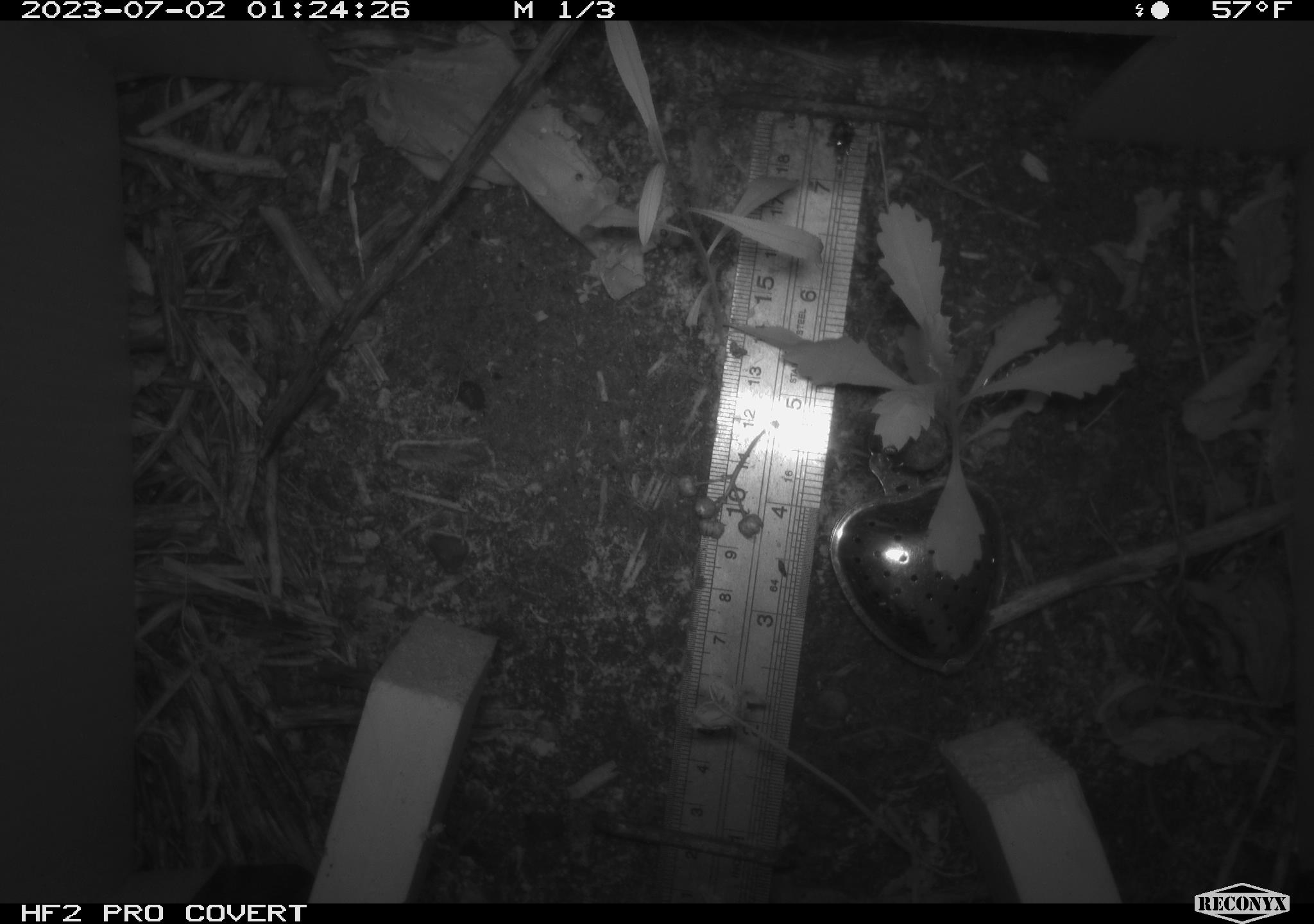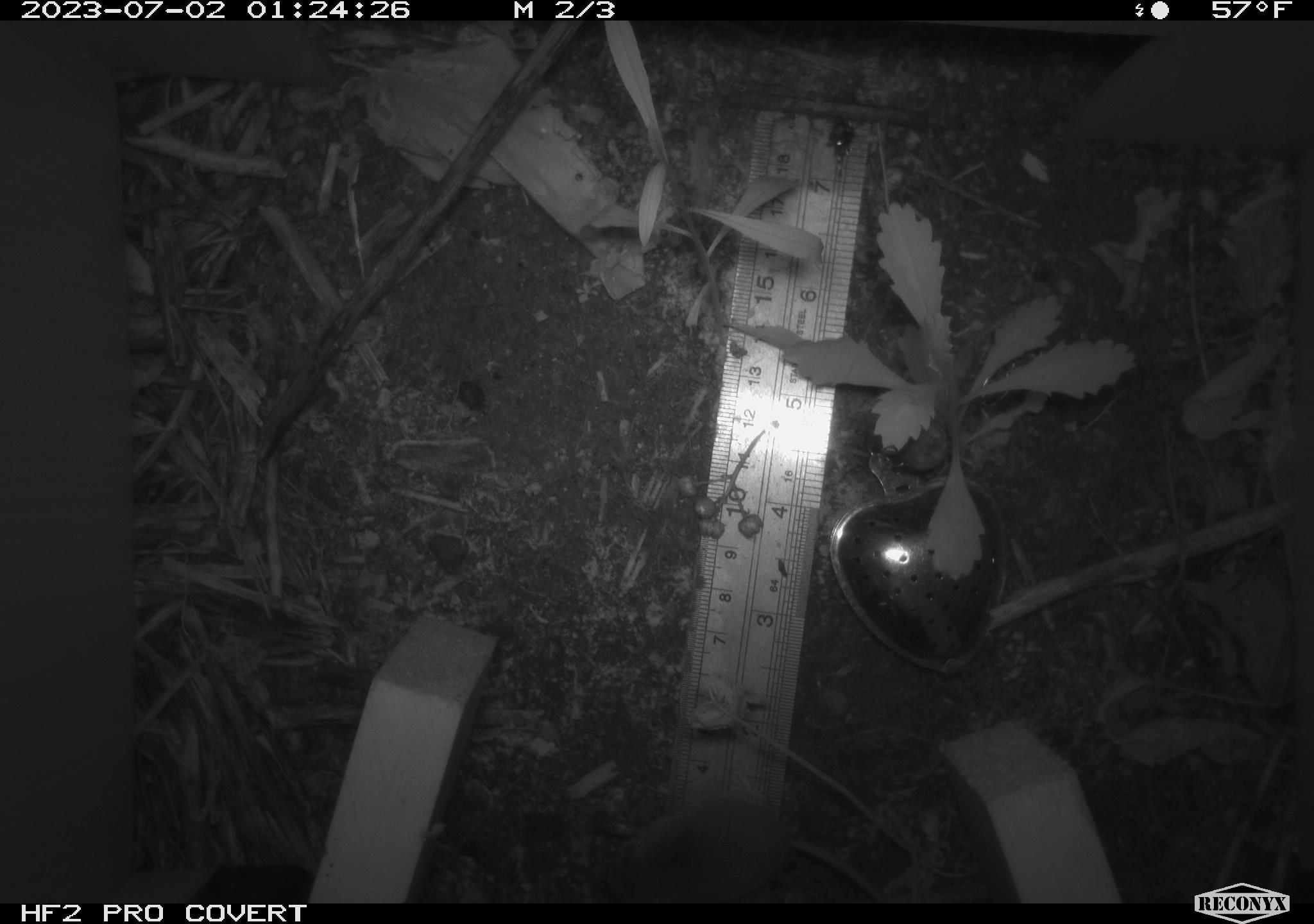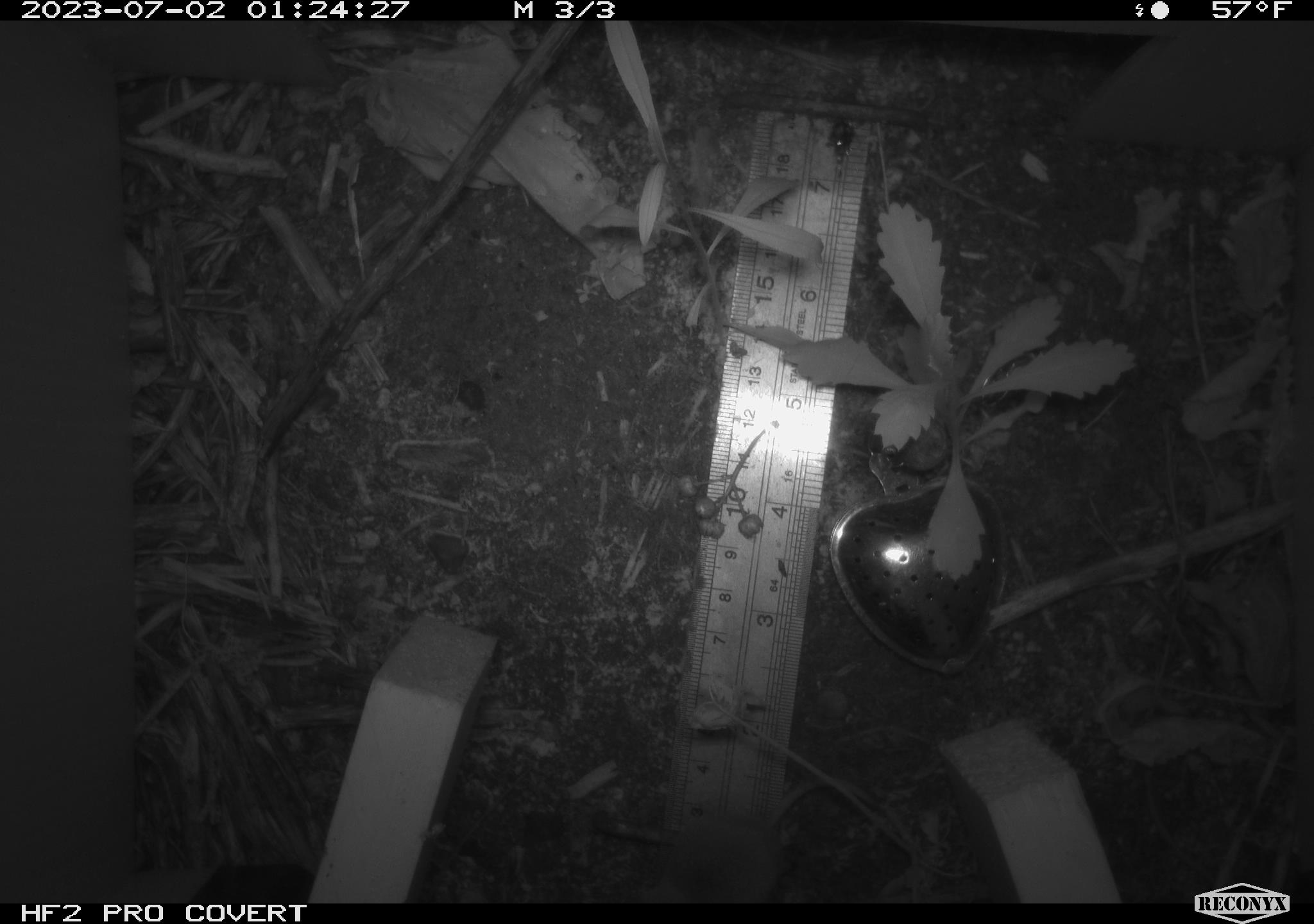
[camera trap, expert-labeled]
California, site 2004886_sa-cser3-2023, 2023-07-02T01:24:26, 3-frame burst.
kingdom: Animalia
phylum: Chordata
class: Mammalia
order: Eulipotyphla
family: Soricidae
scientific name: Soricidae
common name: shrews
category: soricidae family